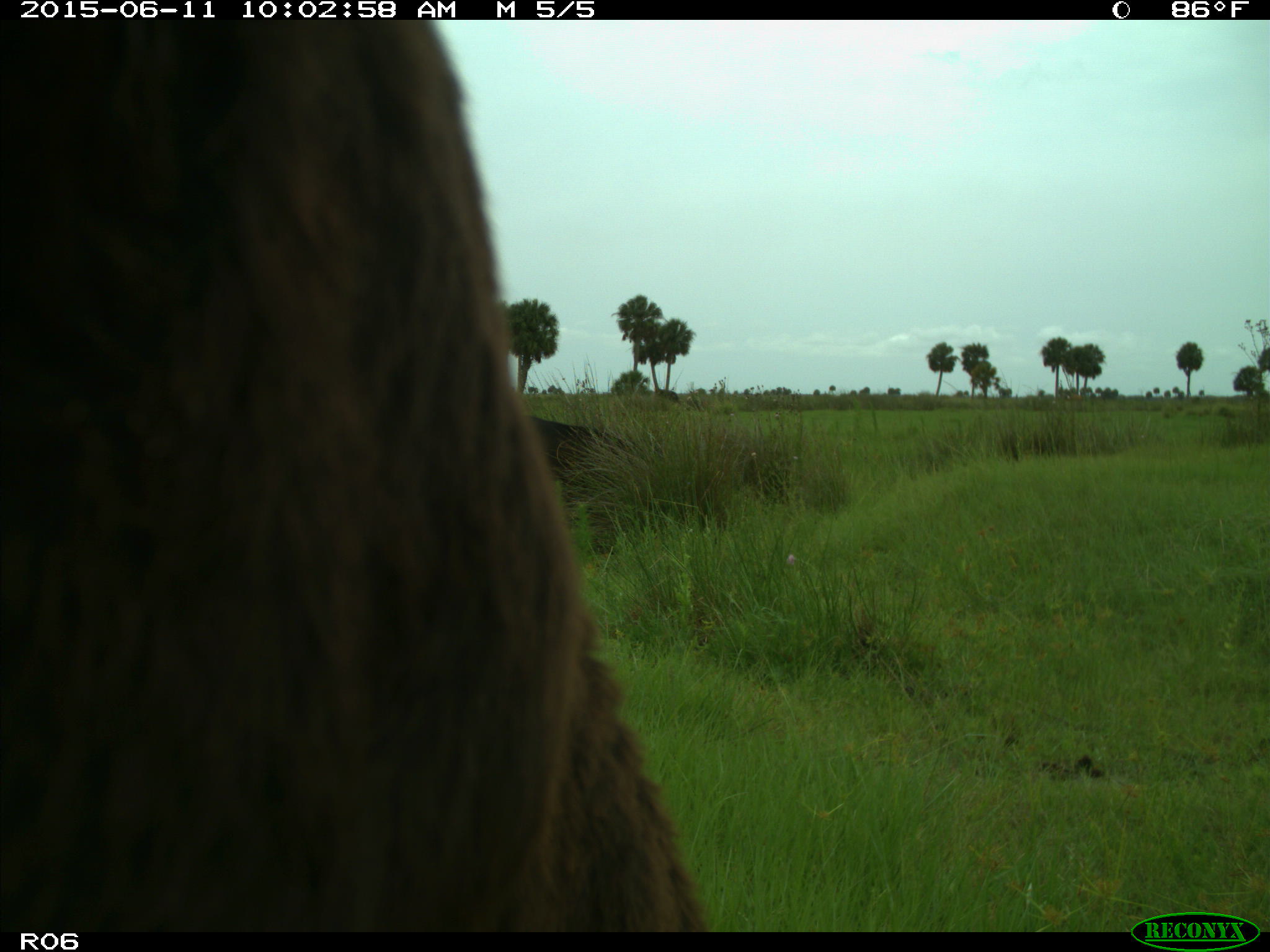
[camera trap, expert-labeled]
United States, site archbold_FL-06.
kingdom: Animalia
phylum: Chordata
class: Mammalia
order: Artiodactyla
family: Bovidae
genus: Bos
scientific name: Bos taurus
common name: domestic cow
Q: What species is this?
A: Bos taurus (domestic cow).